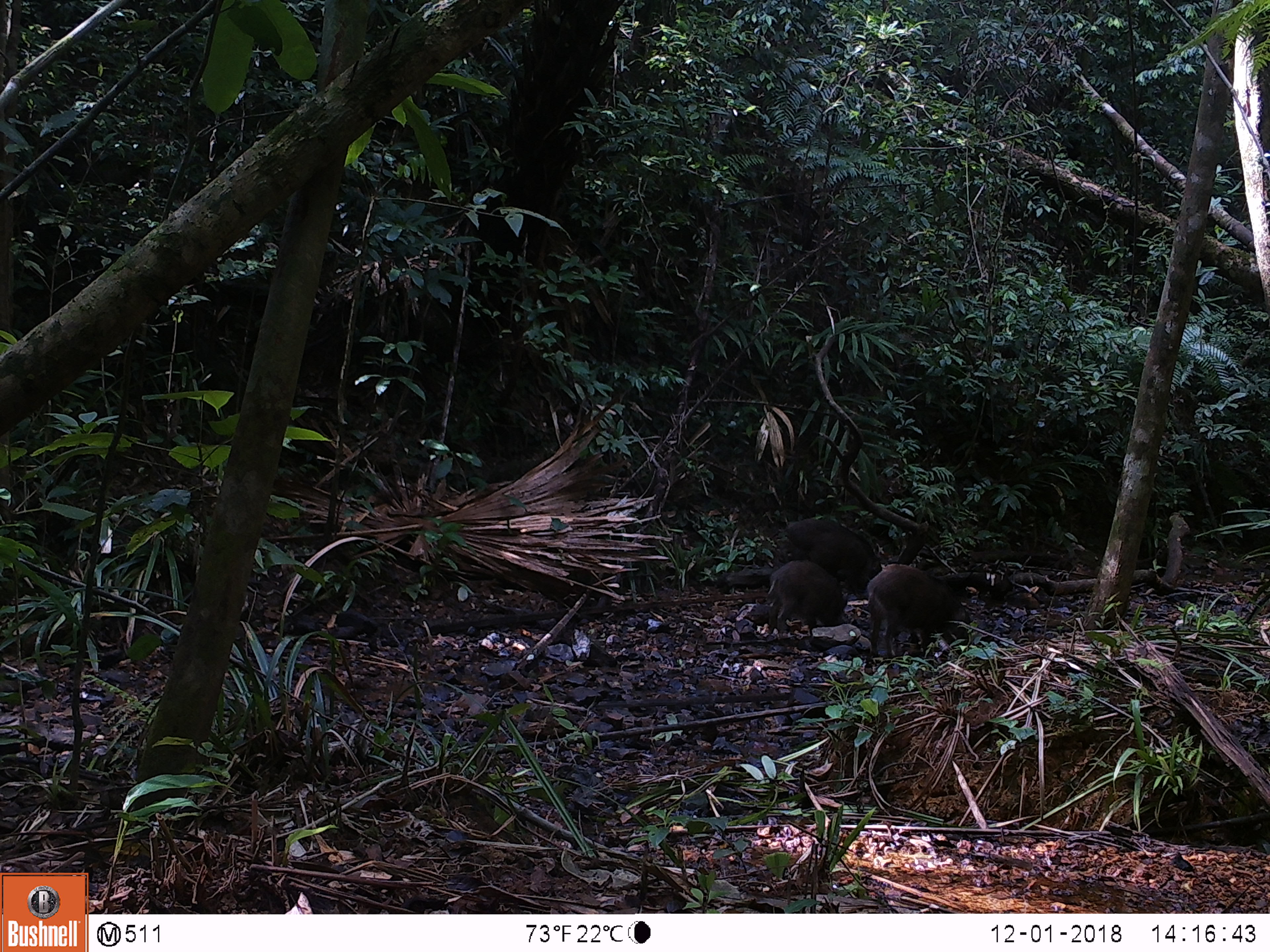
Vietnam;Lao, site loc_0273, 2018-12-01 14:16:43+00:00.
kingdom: Animalia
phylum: Chordata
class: Mammalia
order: Artiodactyla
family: Suidae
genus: Sus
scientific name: Sus scrofa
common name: eurasian wild pig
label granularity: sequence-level